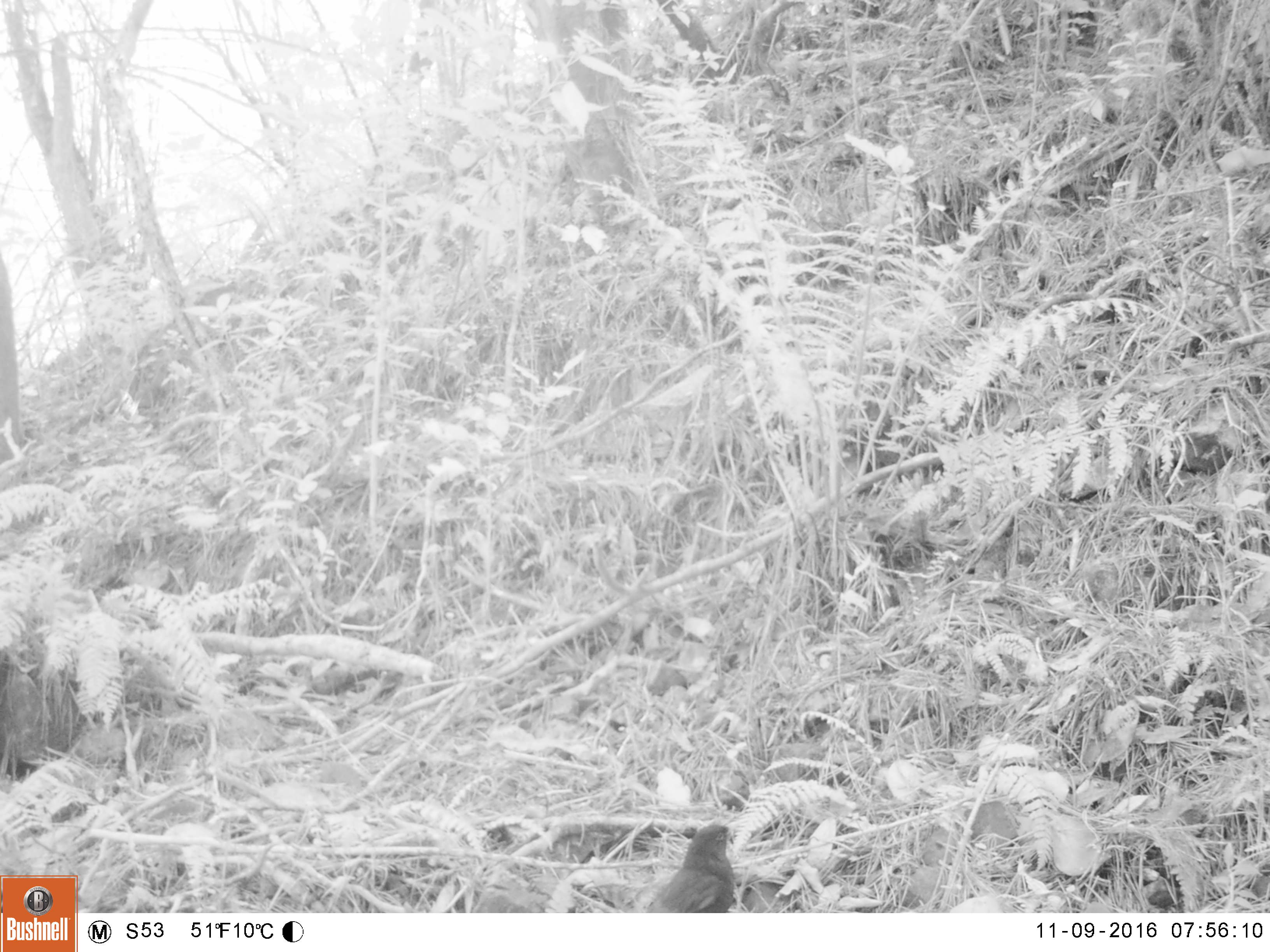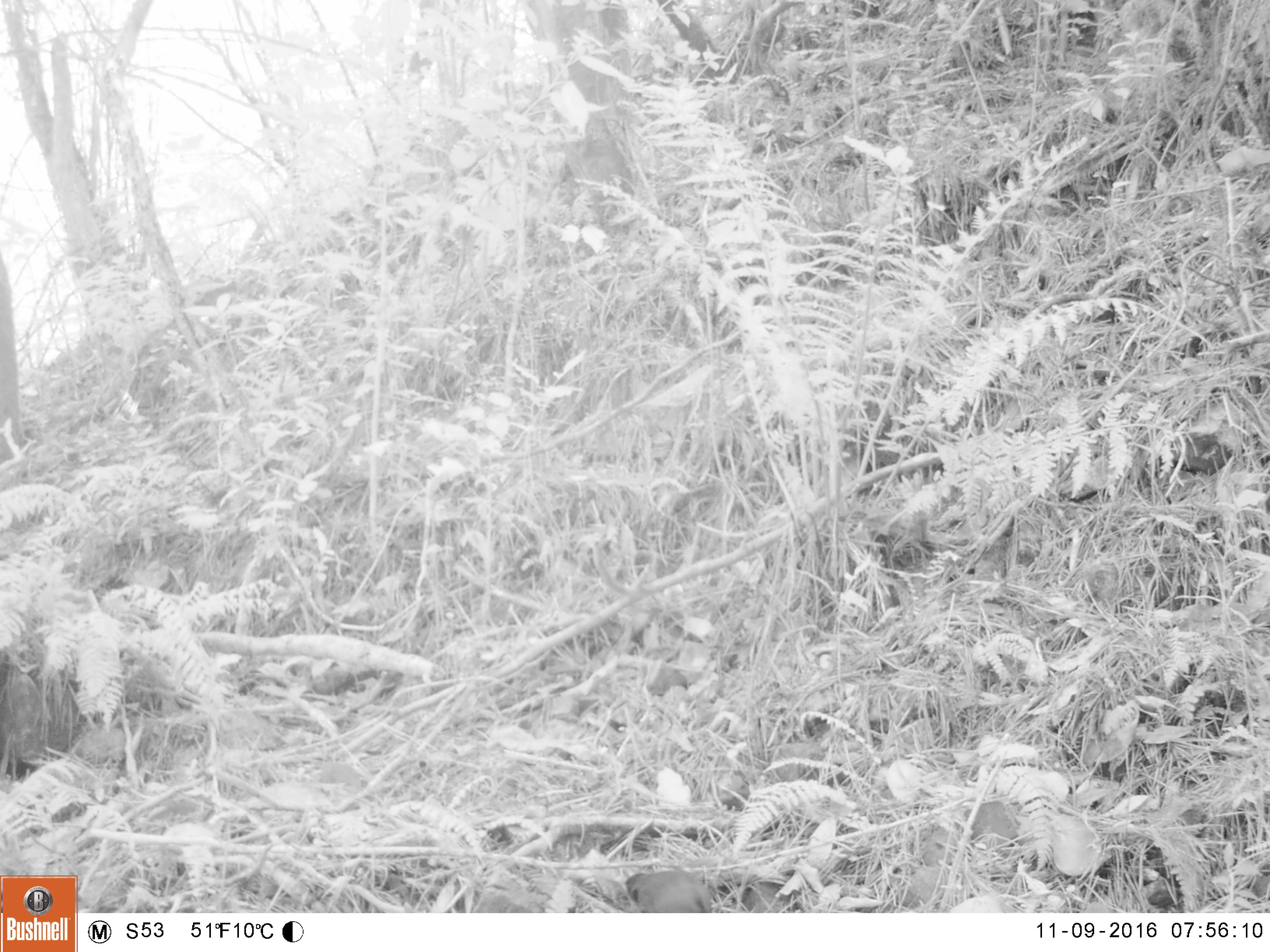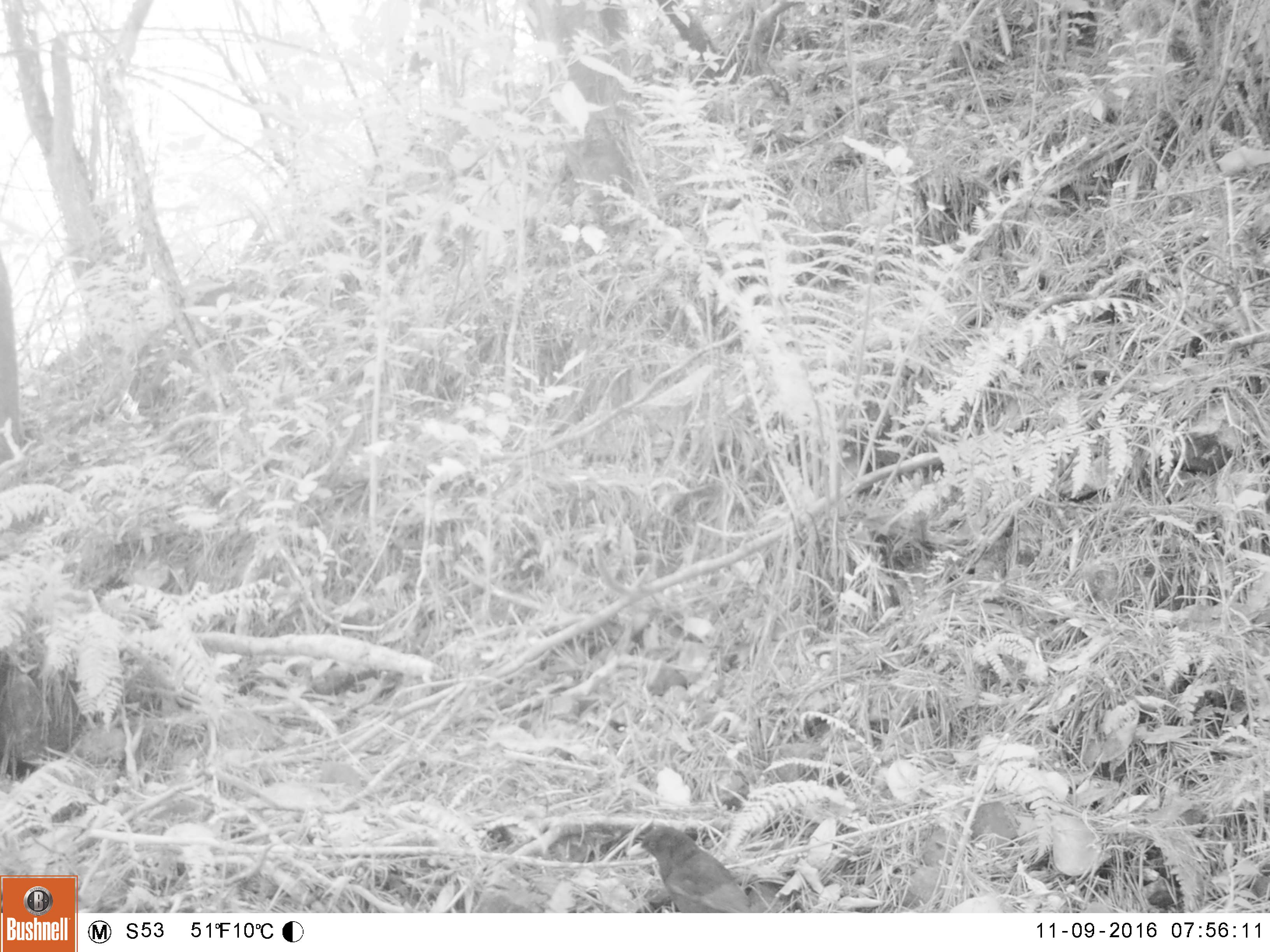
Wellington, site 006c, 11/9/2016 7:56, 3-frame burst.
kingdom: Animalia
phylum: Chordata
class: Aves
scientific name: Aves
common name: bird